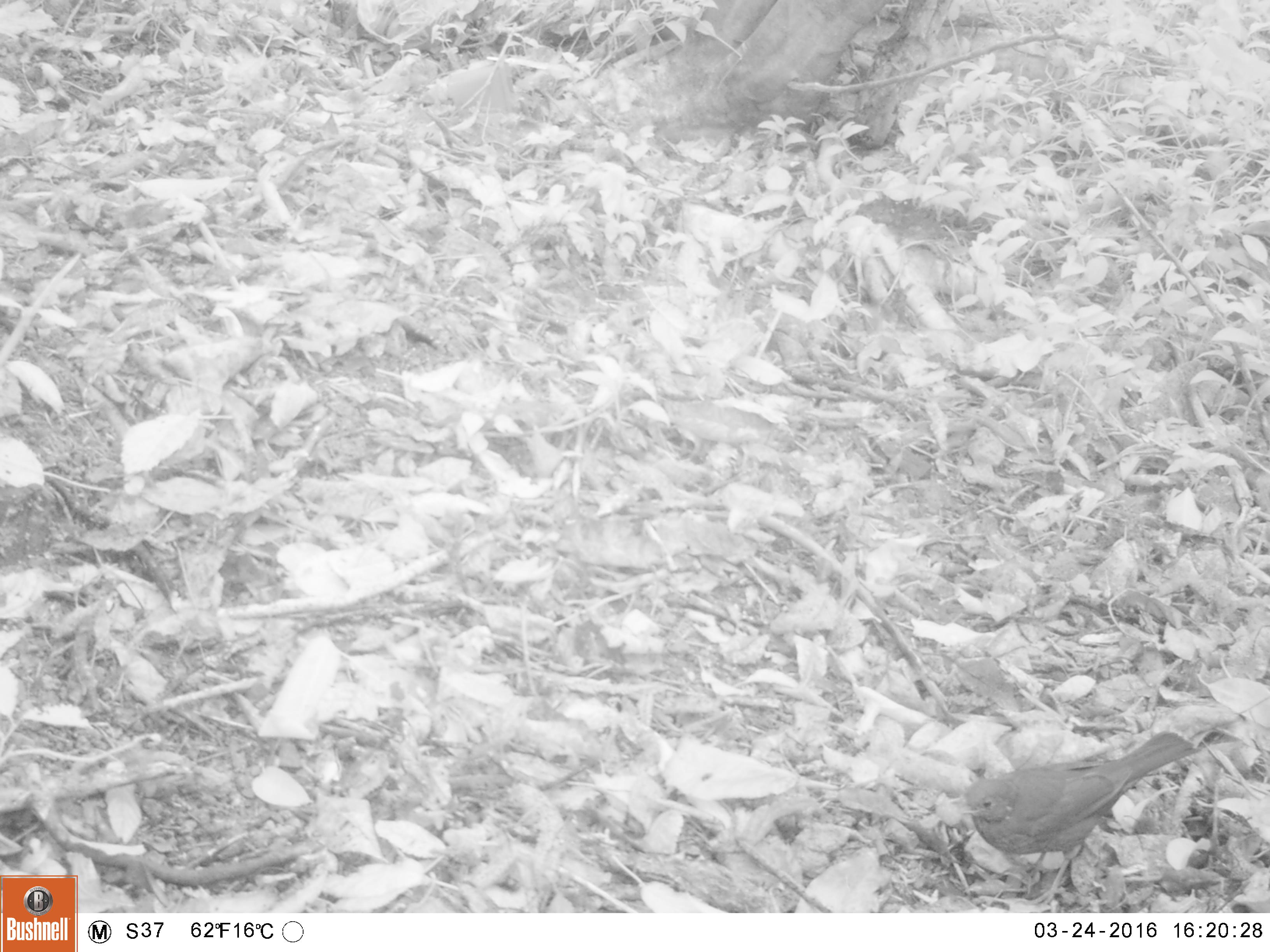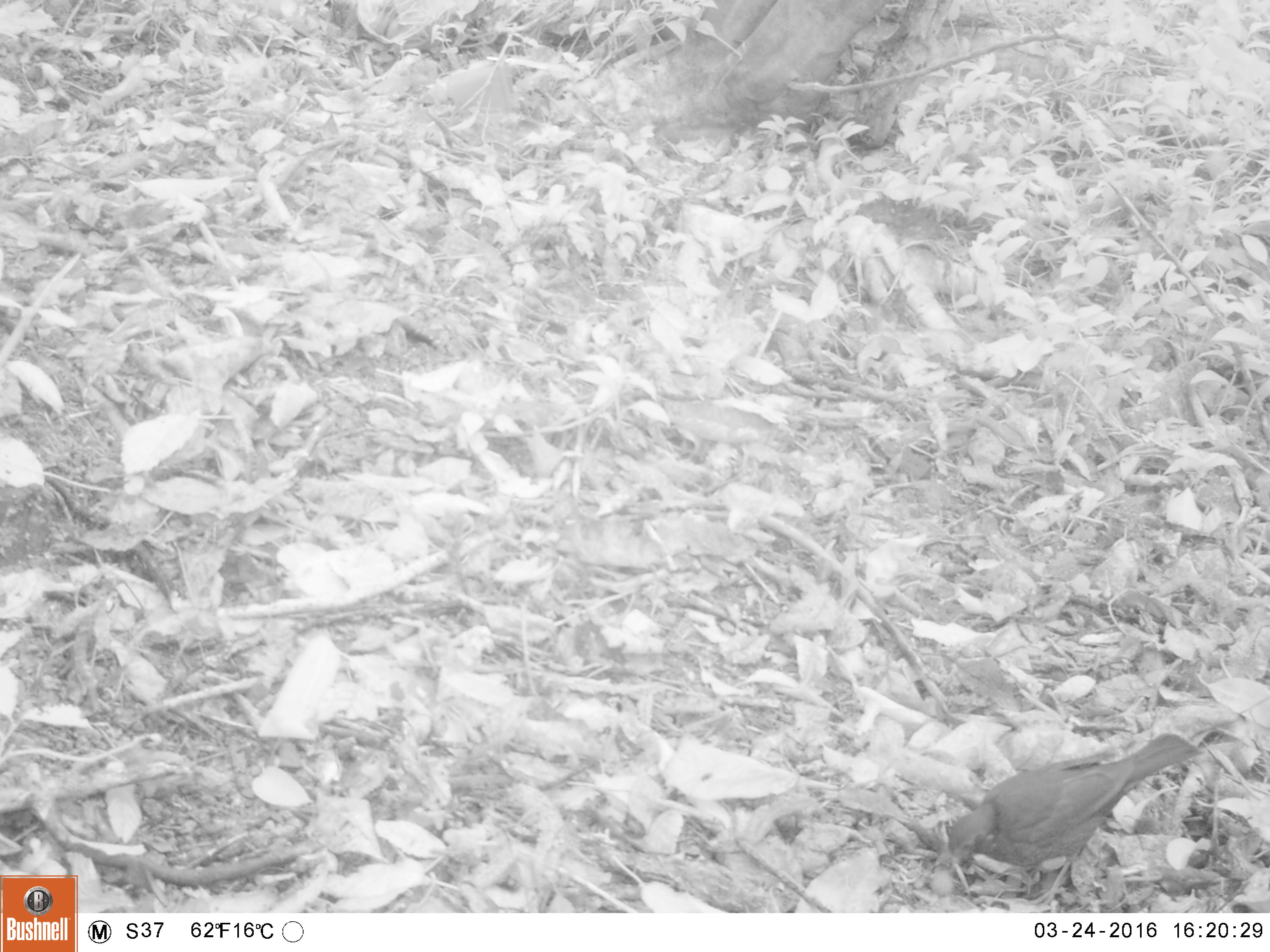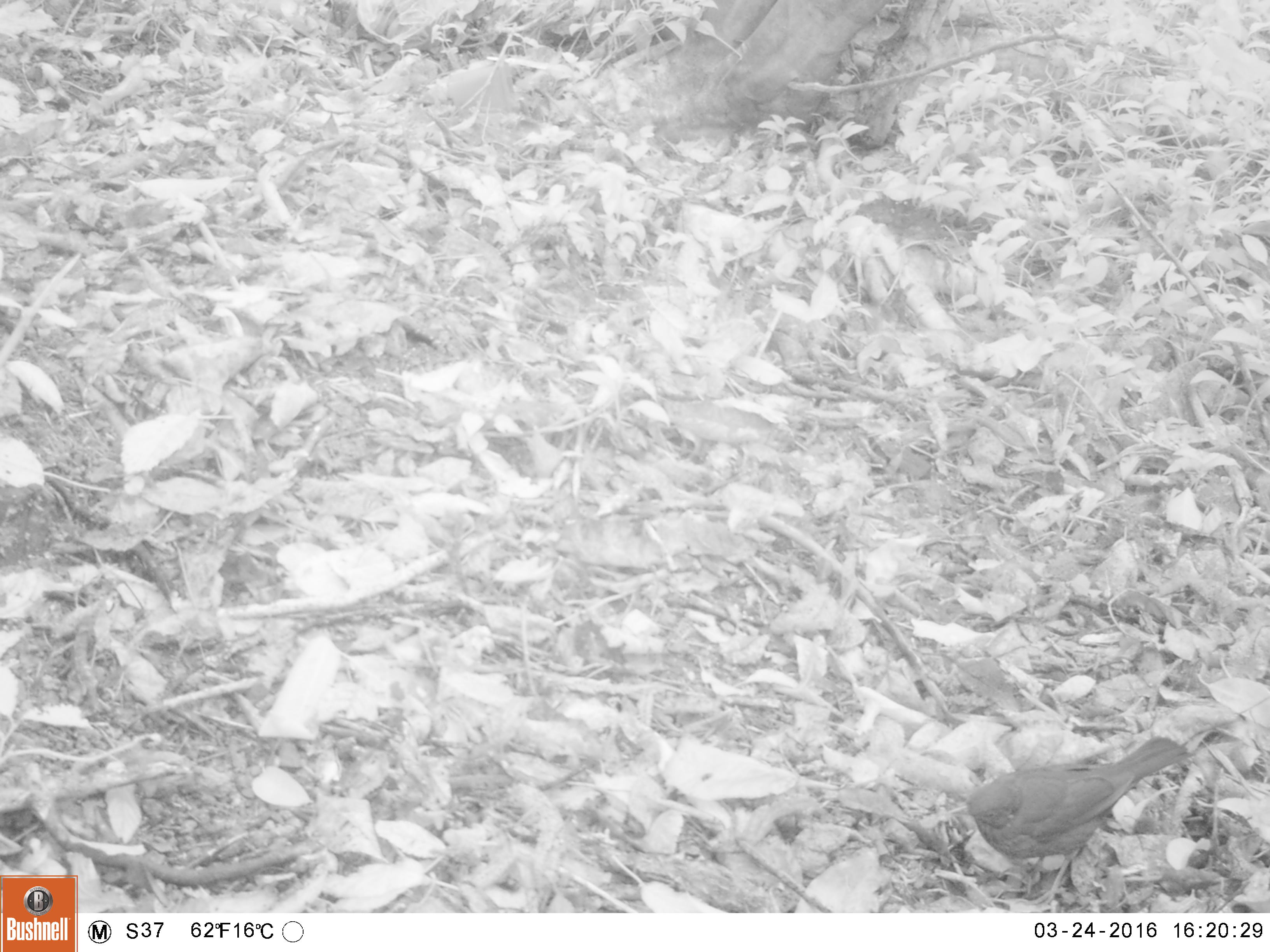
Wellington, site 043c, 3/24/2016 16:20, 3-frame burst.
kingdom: Animalia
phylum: Chordata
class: Aves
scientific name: Aves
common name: bird